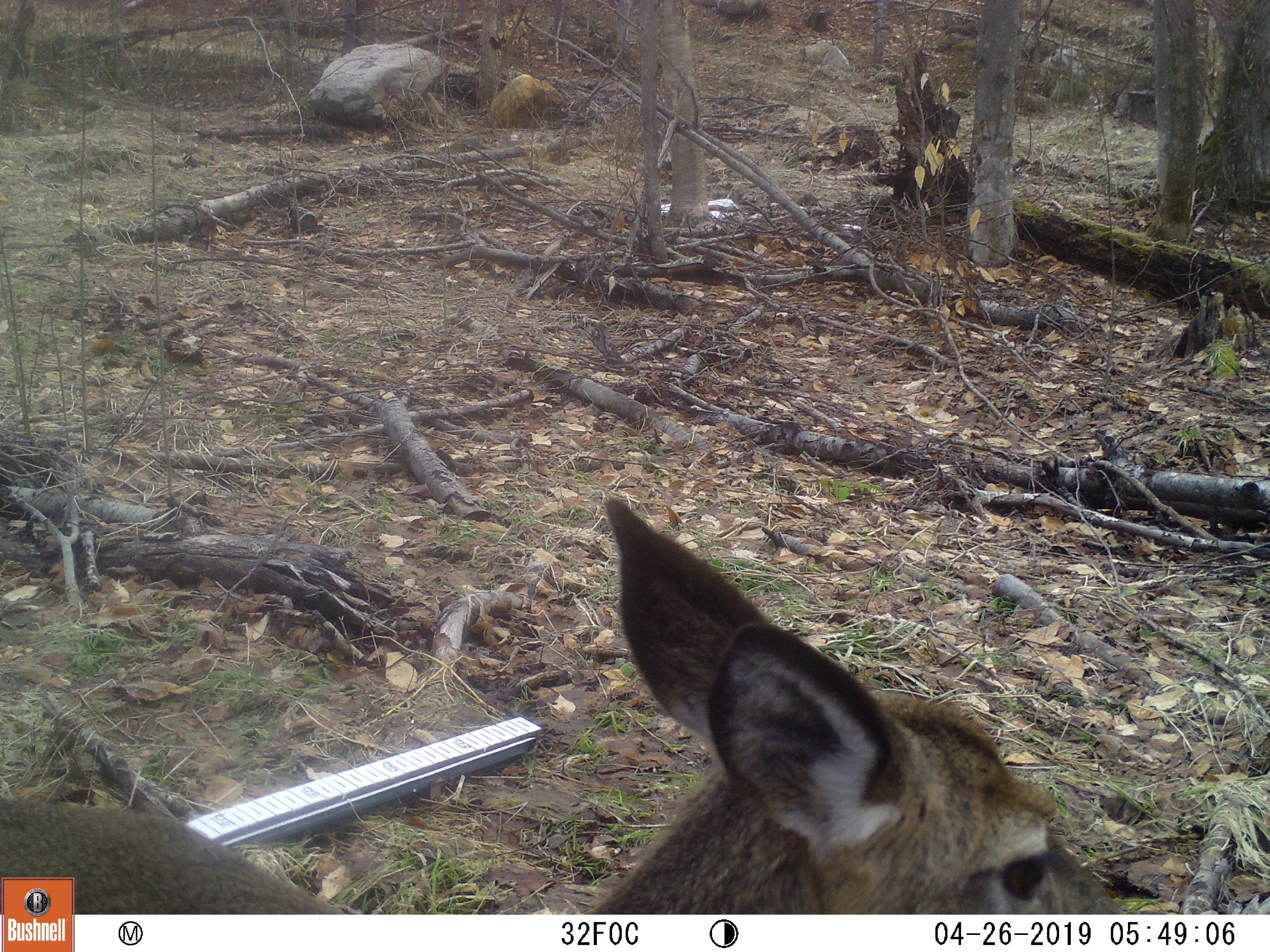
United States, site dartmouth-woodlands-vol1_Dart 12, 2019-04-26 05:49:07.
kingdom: Animalia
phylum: Chordata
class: Mammalia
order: Artiodactyla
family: Cervidae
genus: Odocoileus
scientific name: Odocoileus virginianus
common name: white-tailed deer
White-tailed deer (Odocoileus virginianus).